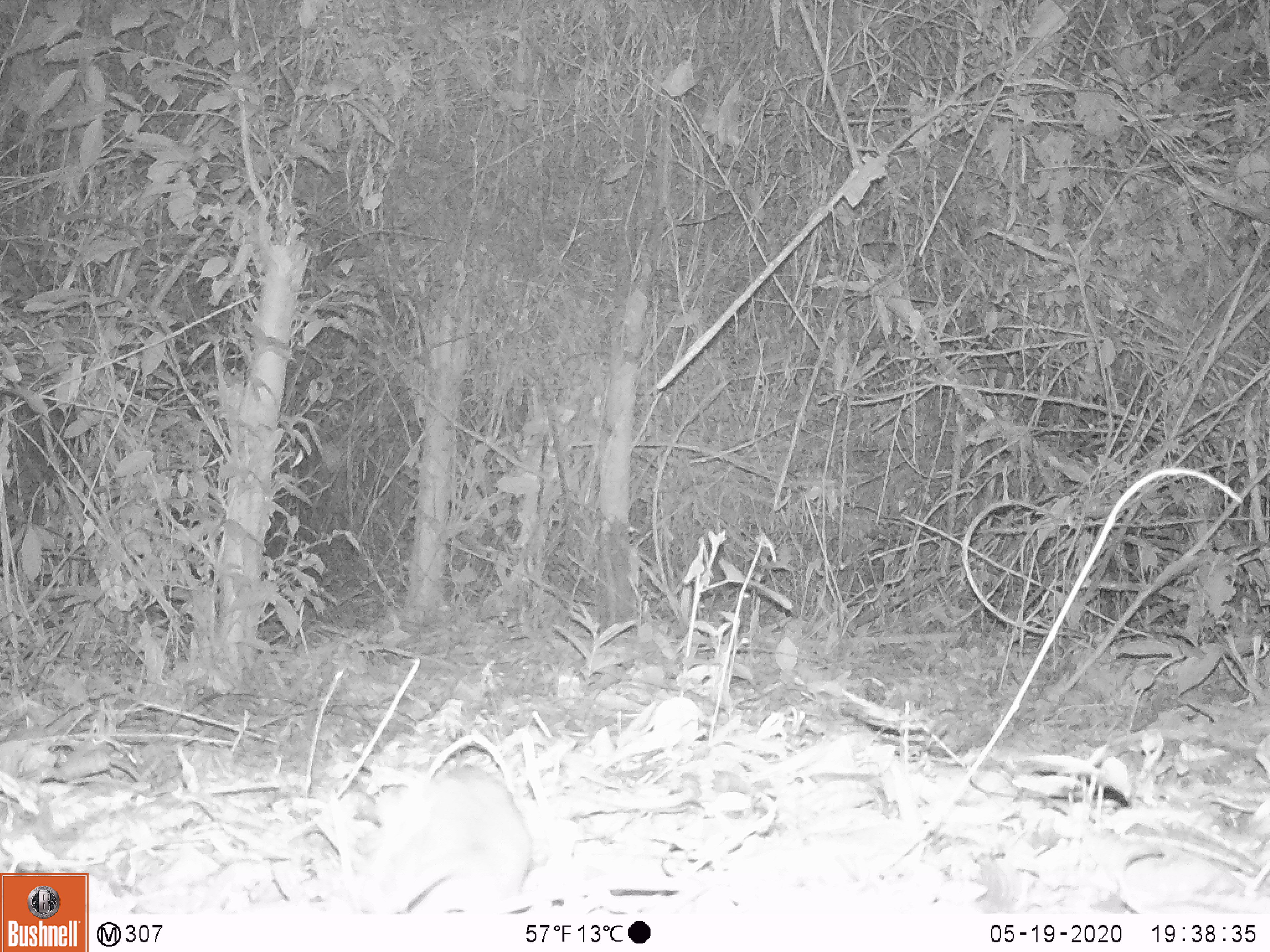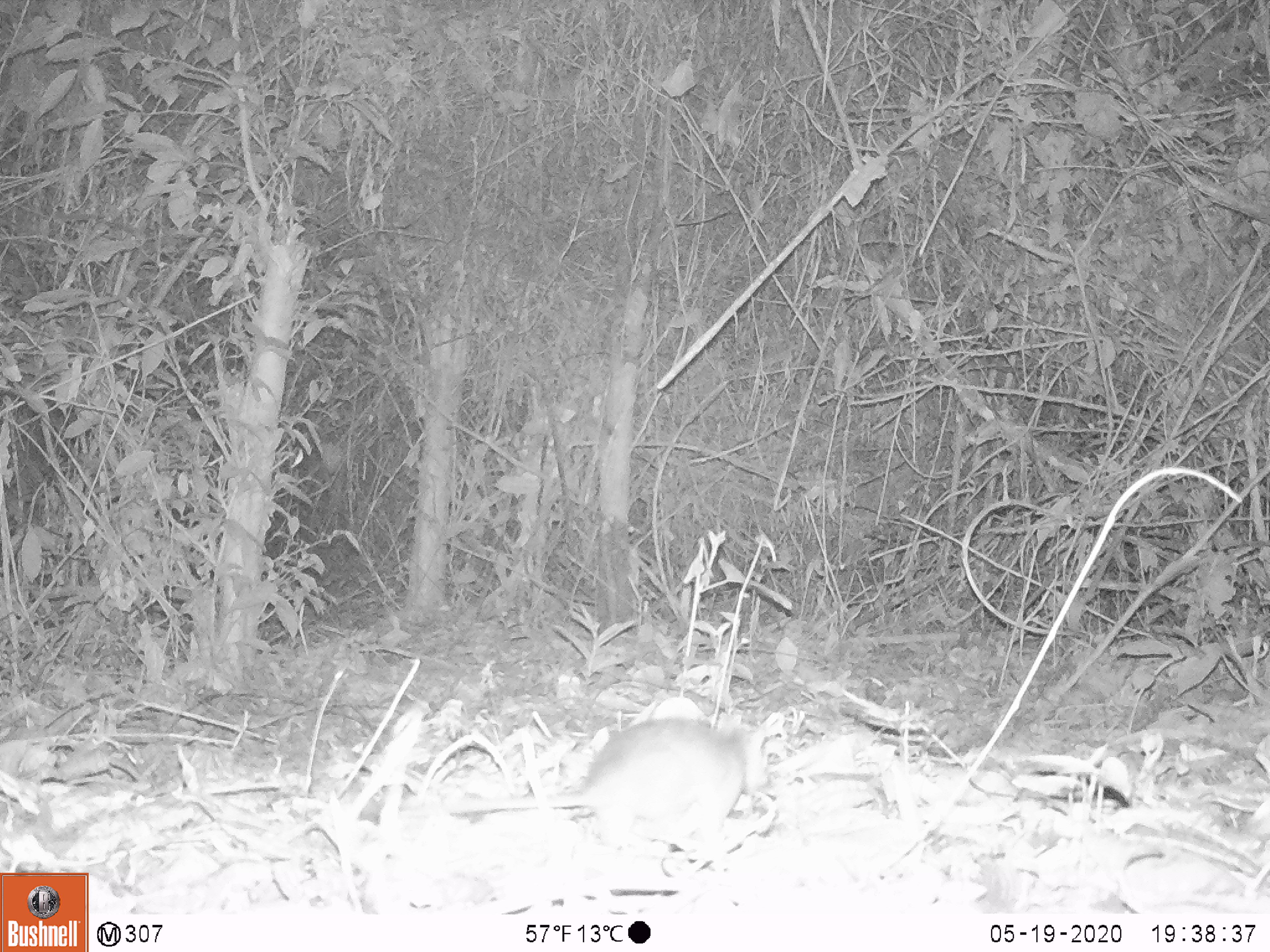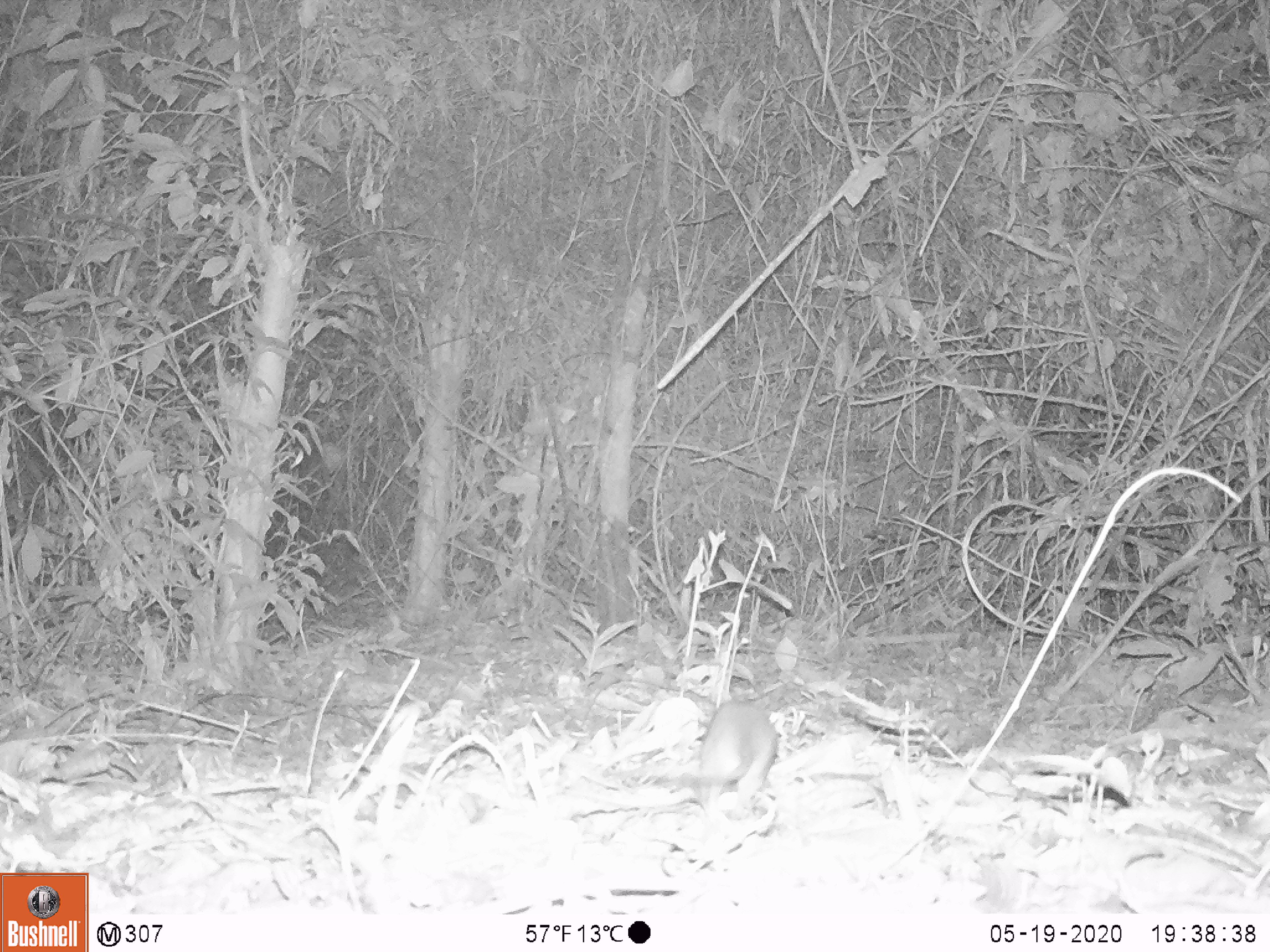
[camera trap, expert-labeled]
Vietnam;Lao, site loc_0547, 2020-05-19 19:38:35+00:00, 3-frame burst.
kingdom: Animalia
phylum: Chordata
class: Mammalia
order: Rodentia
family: Muridae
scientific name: Muridae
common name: old-world mice and rats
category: unidentified murid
Unidentified murid (old-world mice and rats) (Muridae). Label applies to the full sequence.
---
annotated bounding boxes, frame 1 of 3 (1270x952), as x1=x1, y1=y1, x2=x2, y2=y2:
unidentified murid: x1=348, y1=764, x2=533, y2=913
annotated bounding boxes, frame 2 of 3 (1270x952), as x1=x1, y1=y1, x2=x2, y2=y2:
unidentified murid: x1=398, y1=717, x2=771, y2=877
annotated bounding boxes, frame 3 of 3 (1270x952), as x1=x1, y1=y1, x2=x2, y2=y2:
unidentified murid: x1=606, y1=699, x2=777, y2=814